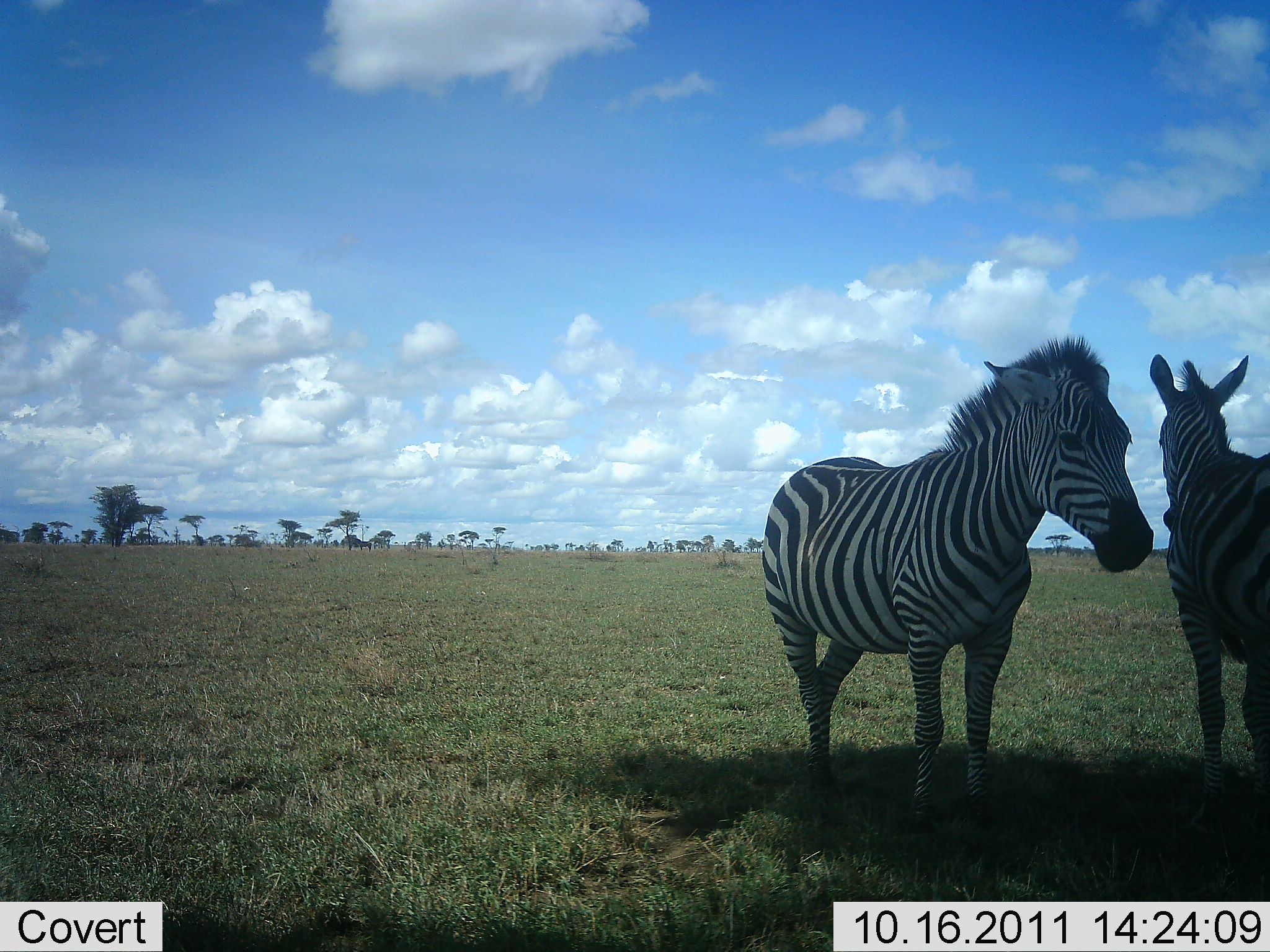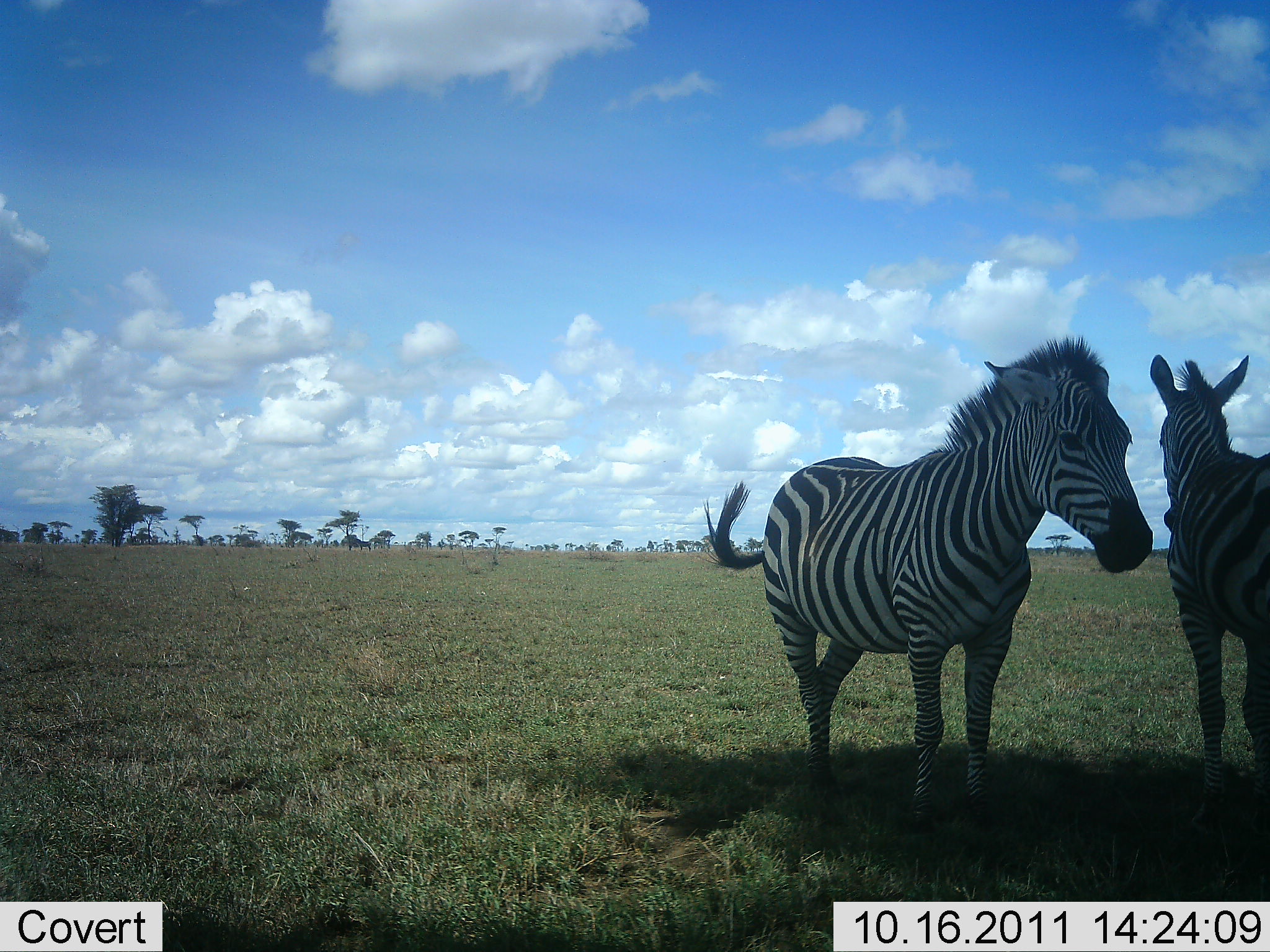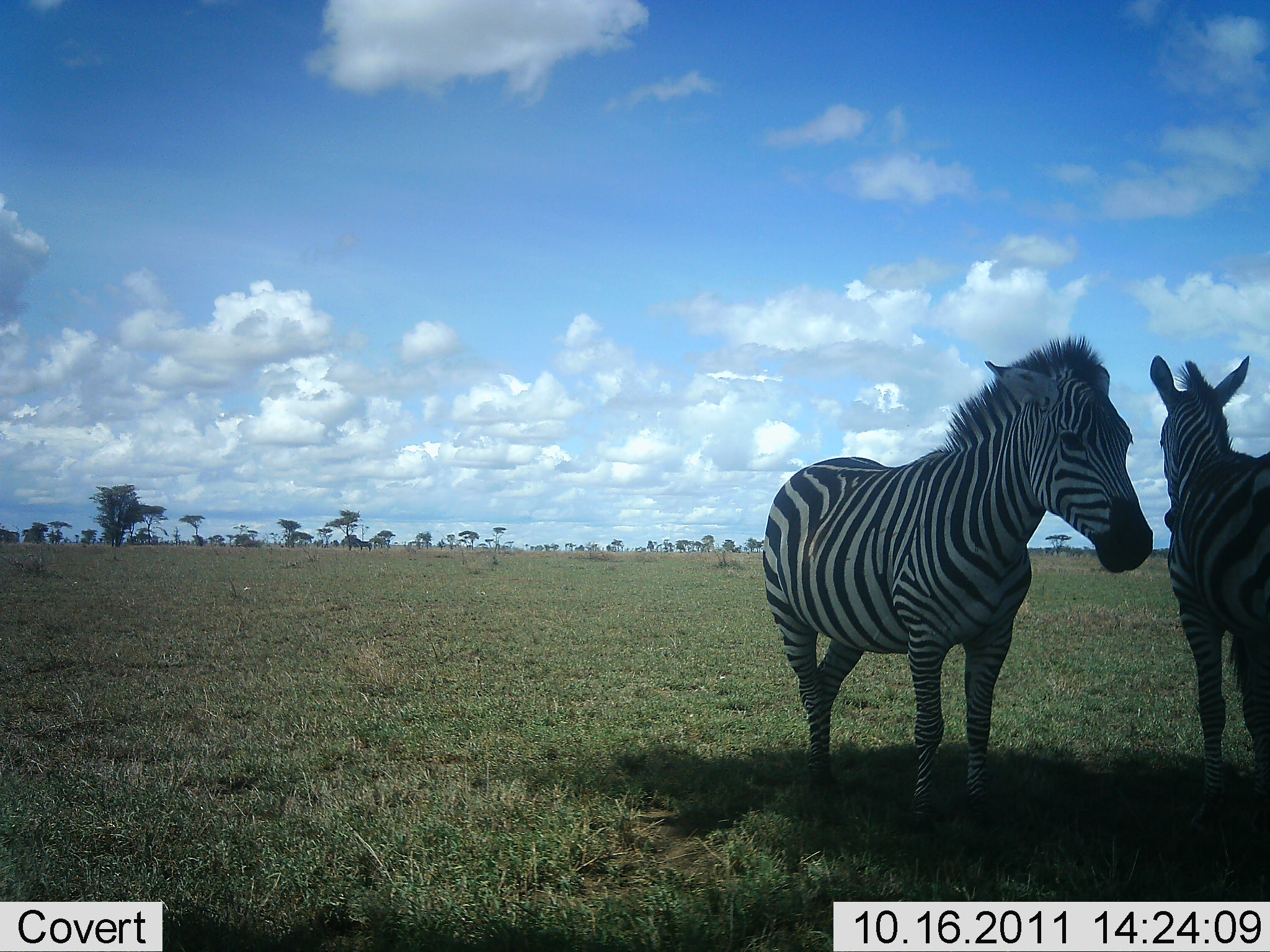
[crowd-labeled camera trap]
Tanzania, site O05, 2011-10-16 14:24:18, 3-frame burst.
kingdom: Animalia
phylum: Chordata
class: Mammalia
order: Perissodactyla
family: Equidae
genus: Equus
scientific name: Equus quagga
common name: plains zebra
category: zebra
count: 2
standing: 92%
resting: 8%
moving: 0%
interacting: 8%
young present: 0%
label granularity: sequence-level